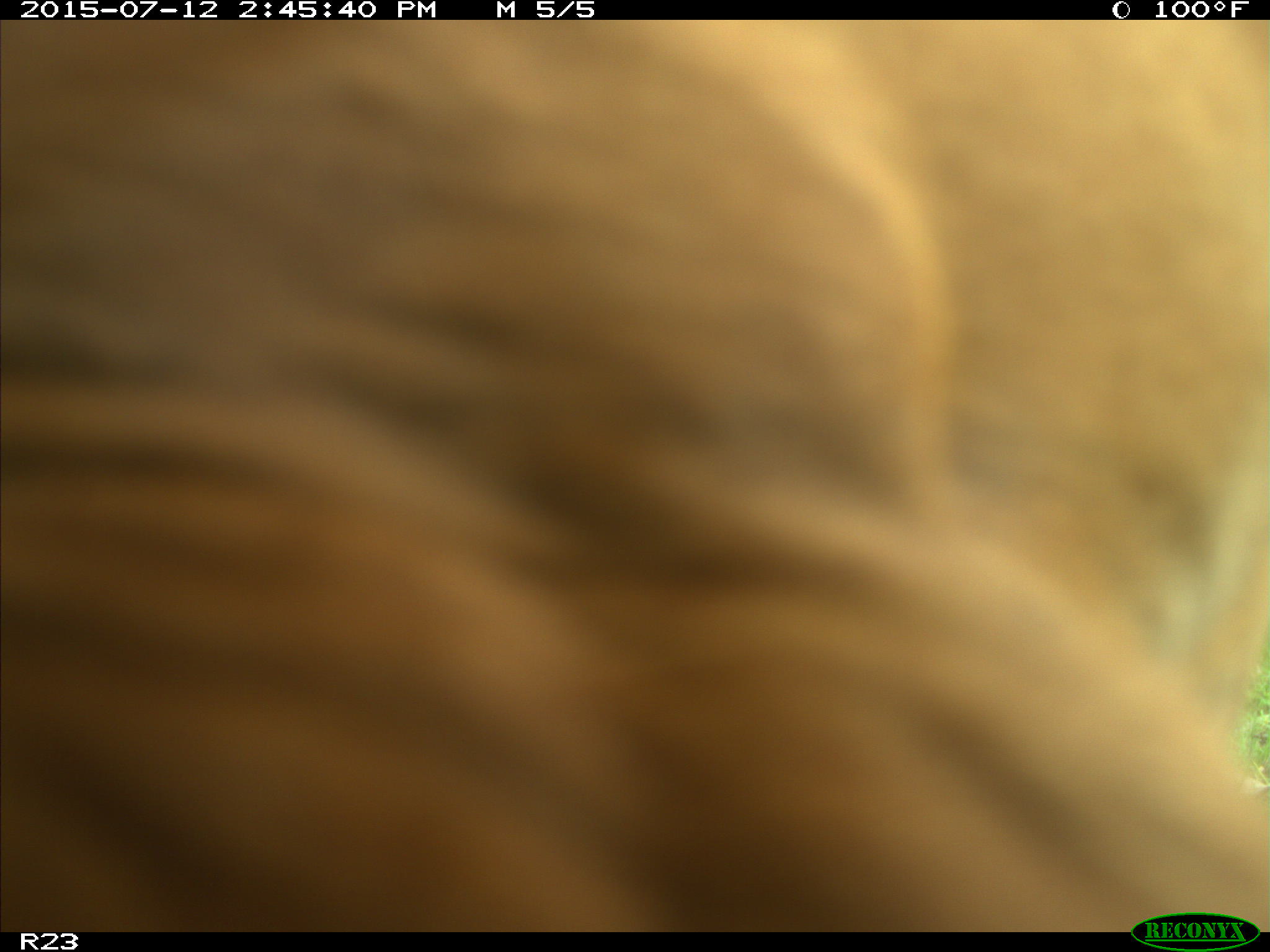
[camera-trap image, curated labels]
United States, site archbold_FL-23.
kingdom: Animalia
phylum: Chordata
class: Mammalia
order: Artiodactyla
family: Bovidae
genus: Bos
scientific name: Bos taurus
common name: domestic cow